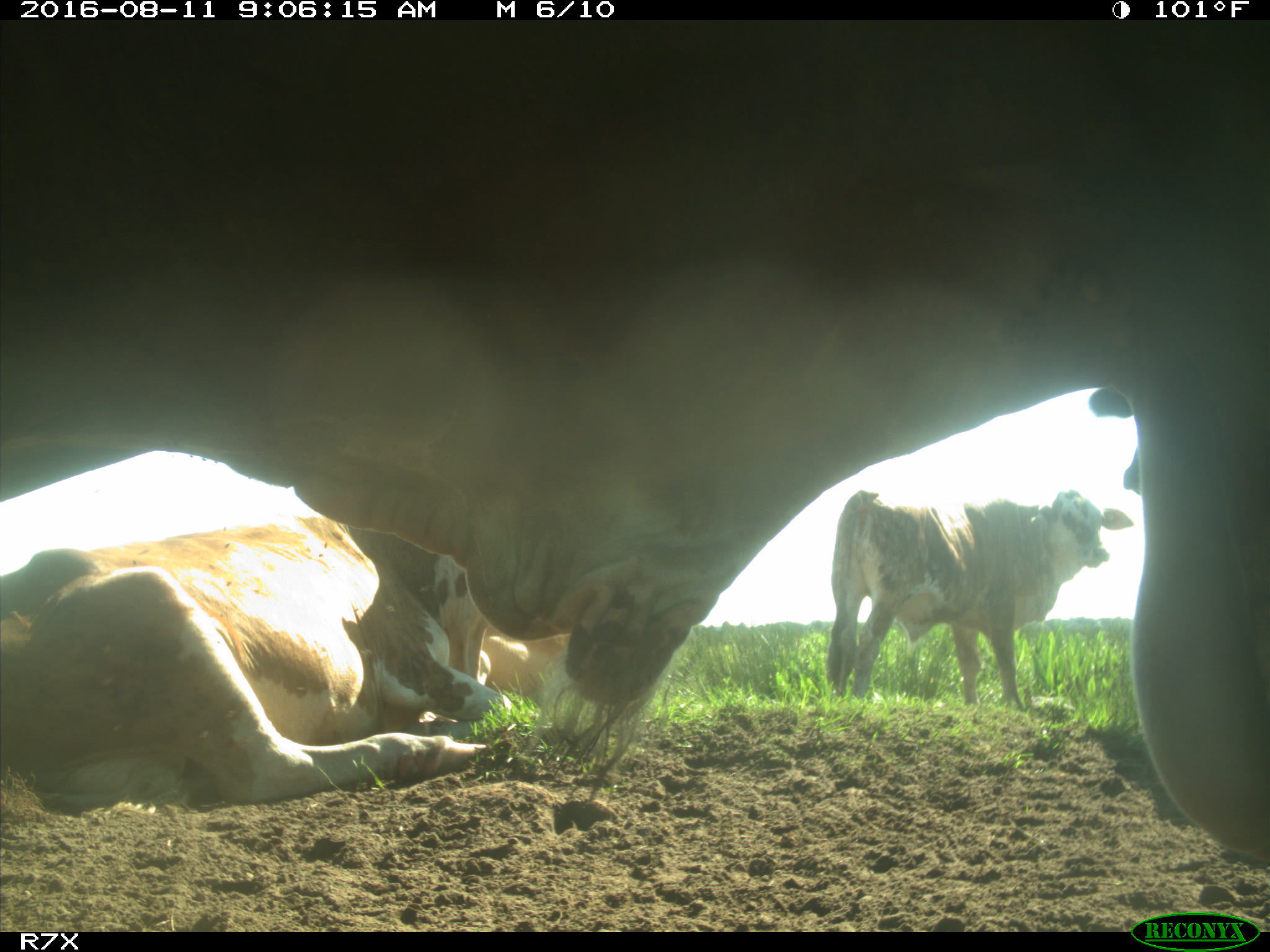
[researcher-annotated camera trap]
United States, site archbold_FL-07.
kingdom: Animalia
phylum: Chordata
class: Mammalia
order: Artiodactyla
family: Bovidae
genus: Bos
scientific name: Bos taurus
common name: domestic cow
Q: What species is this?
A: Bos taurus (domestic cow).